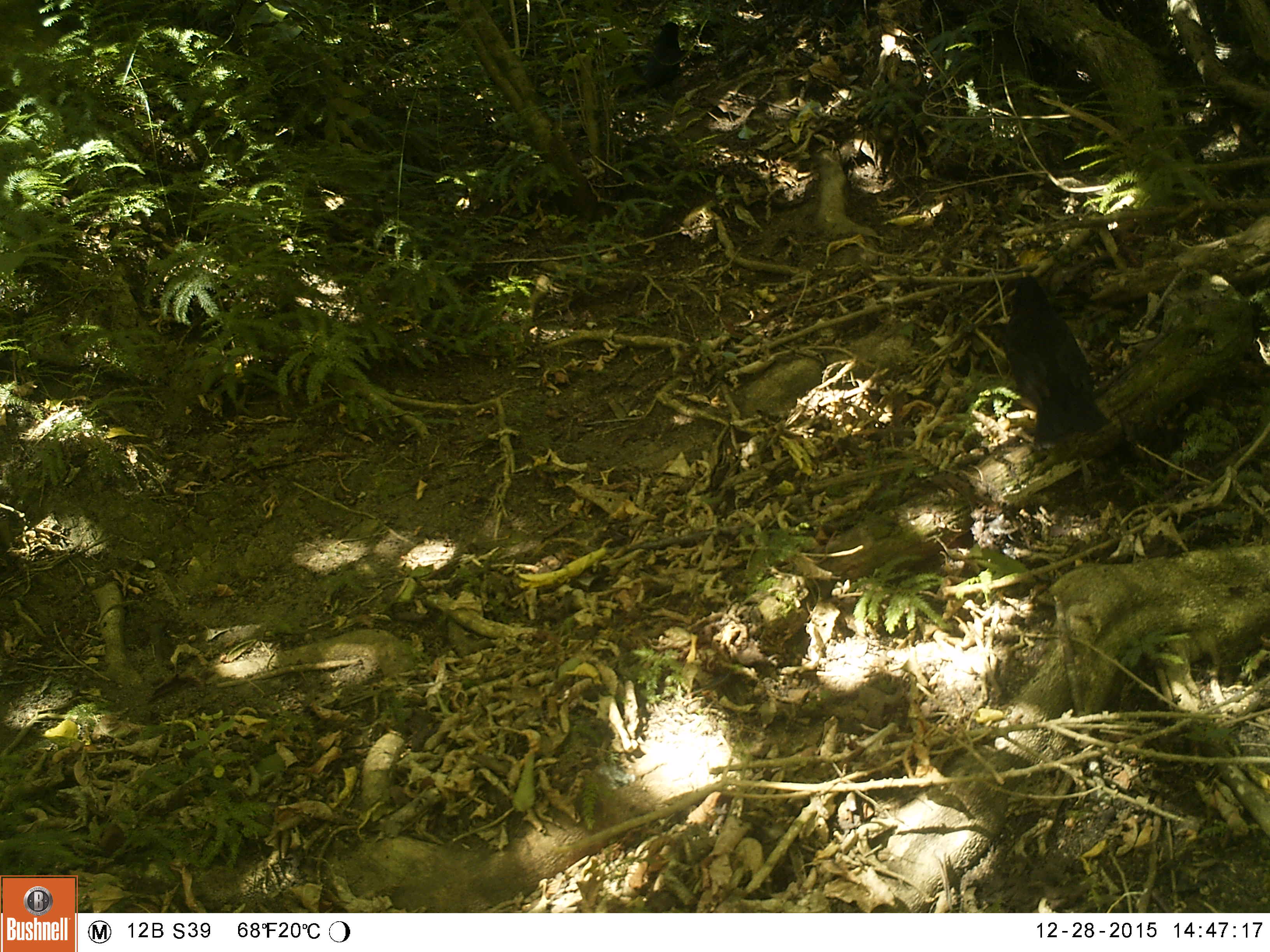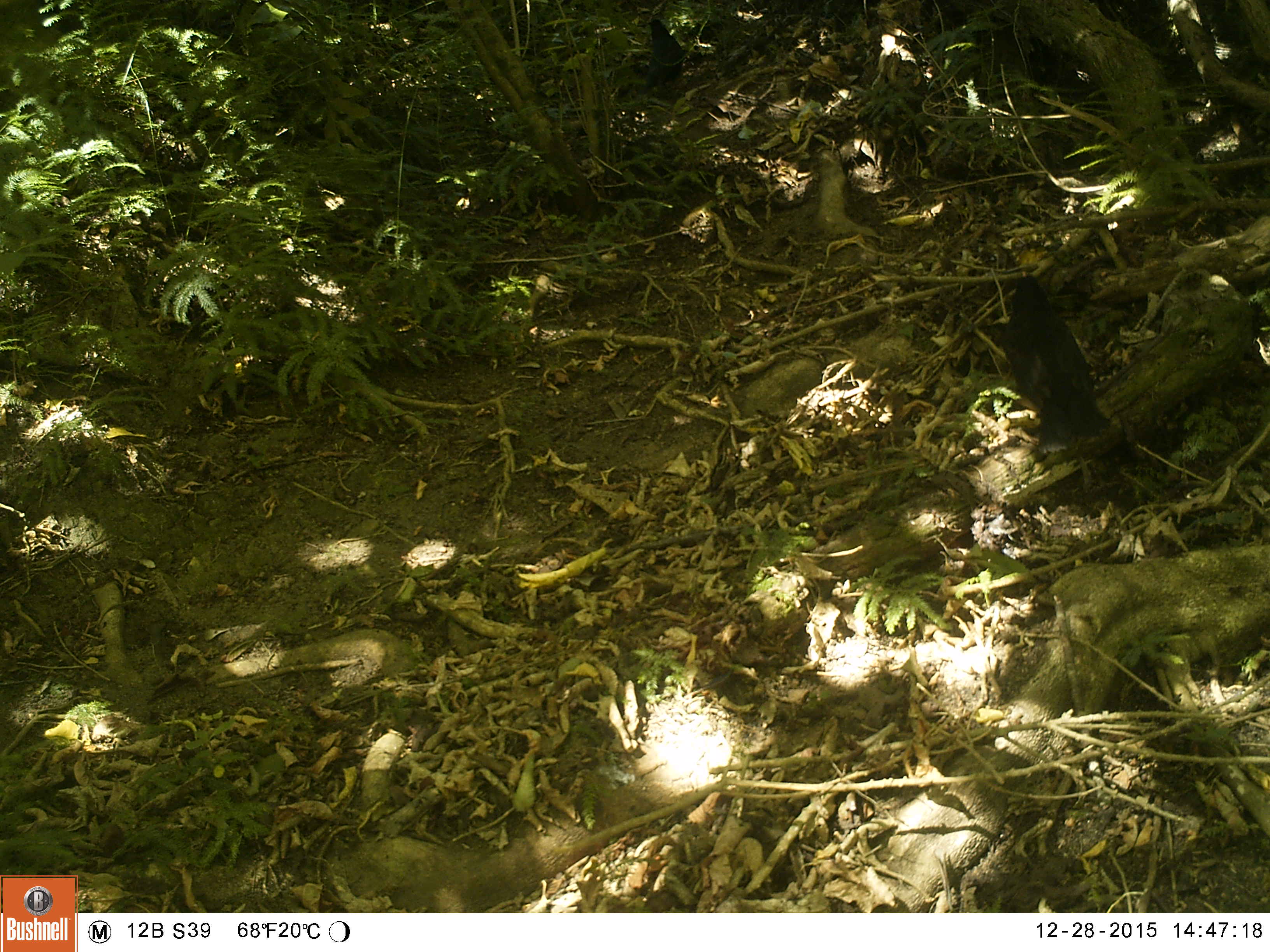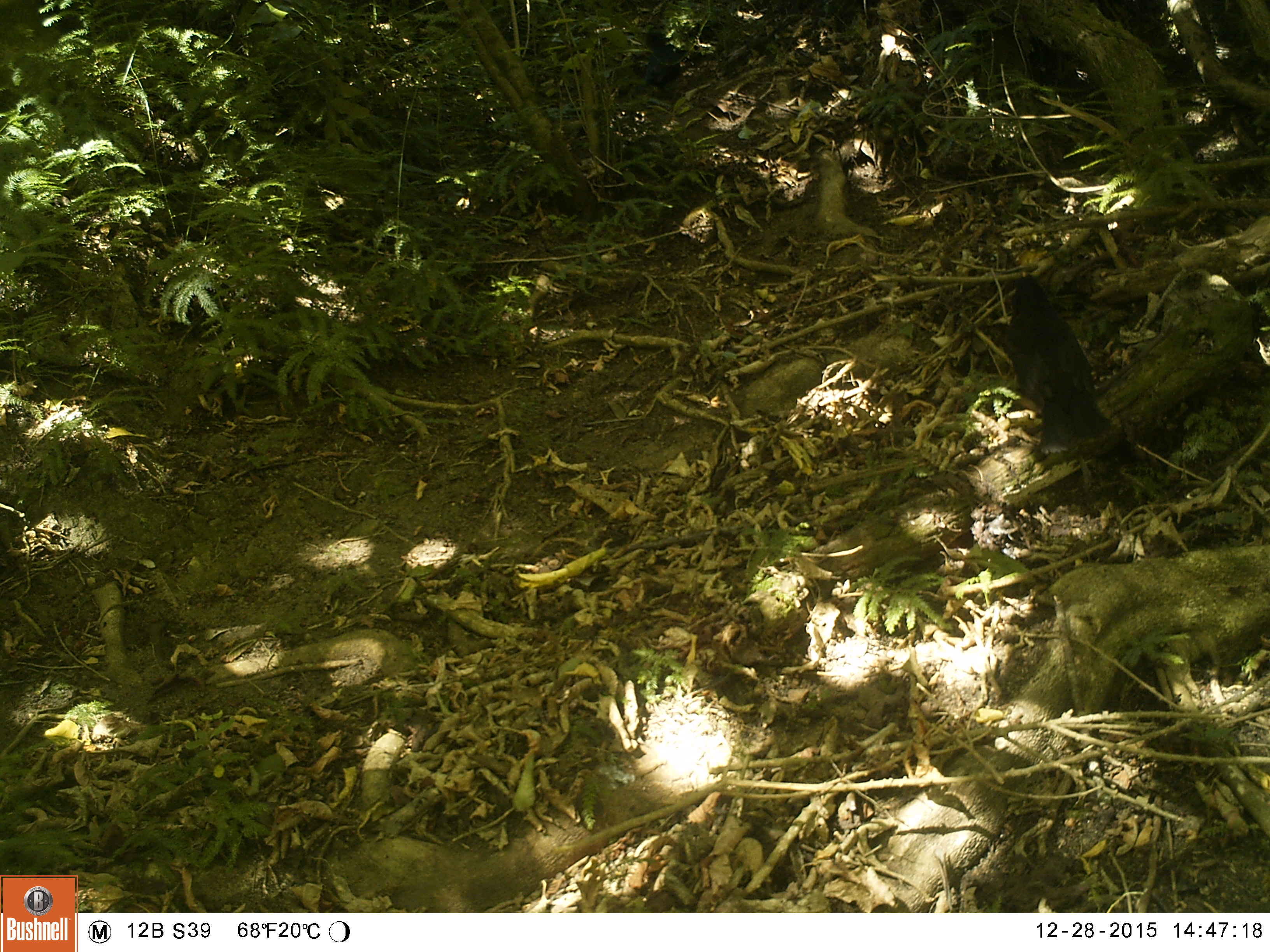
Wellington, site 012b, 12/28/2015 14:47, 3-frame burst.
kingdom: Animalia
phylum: Chordata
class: Aves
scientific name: Aves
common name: bird